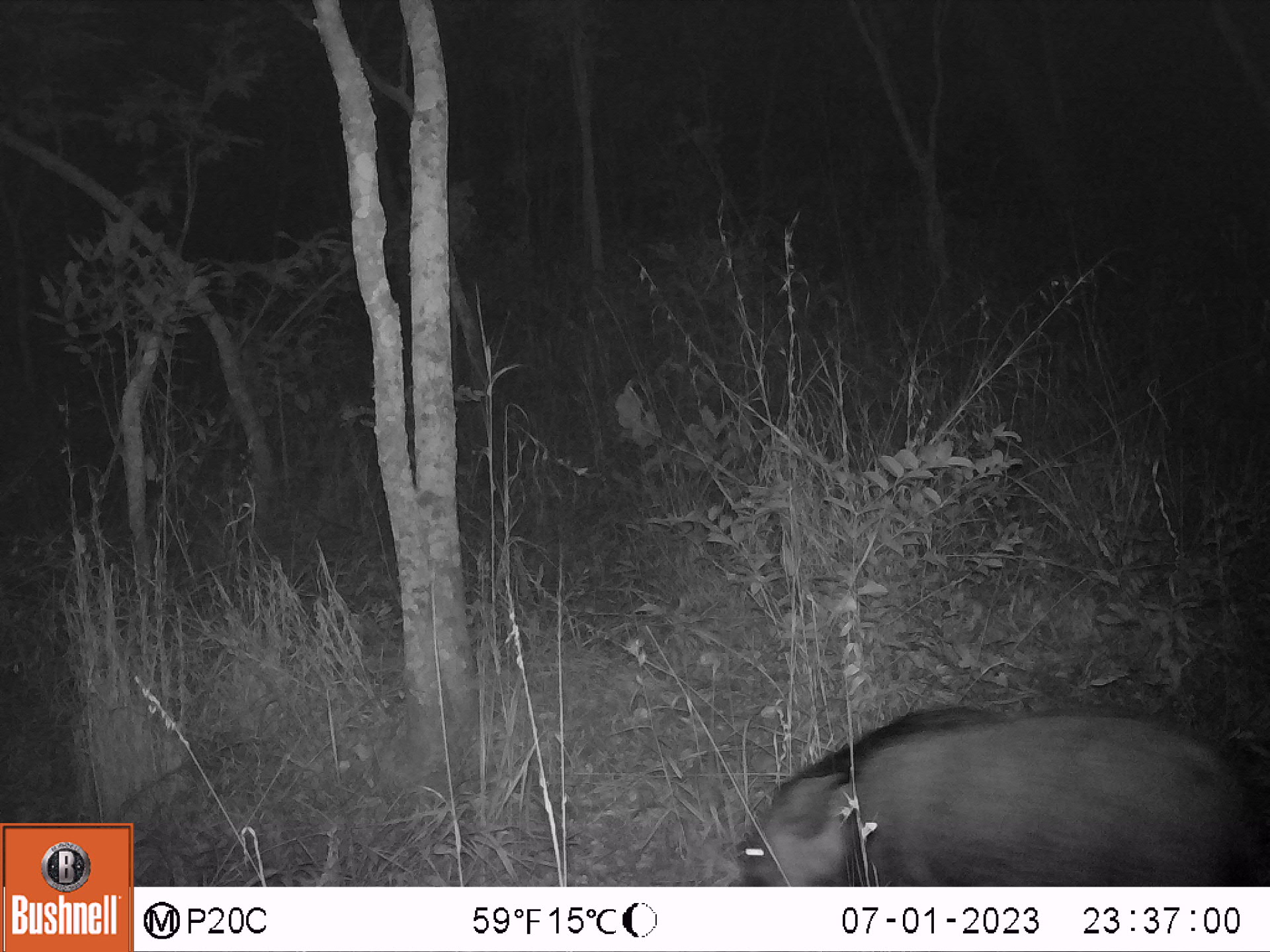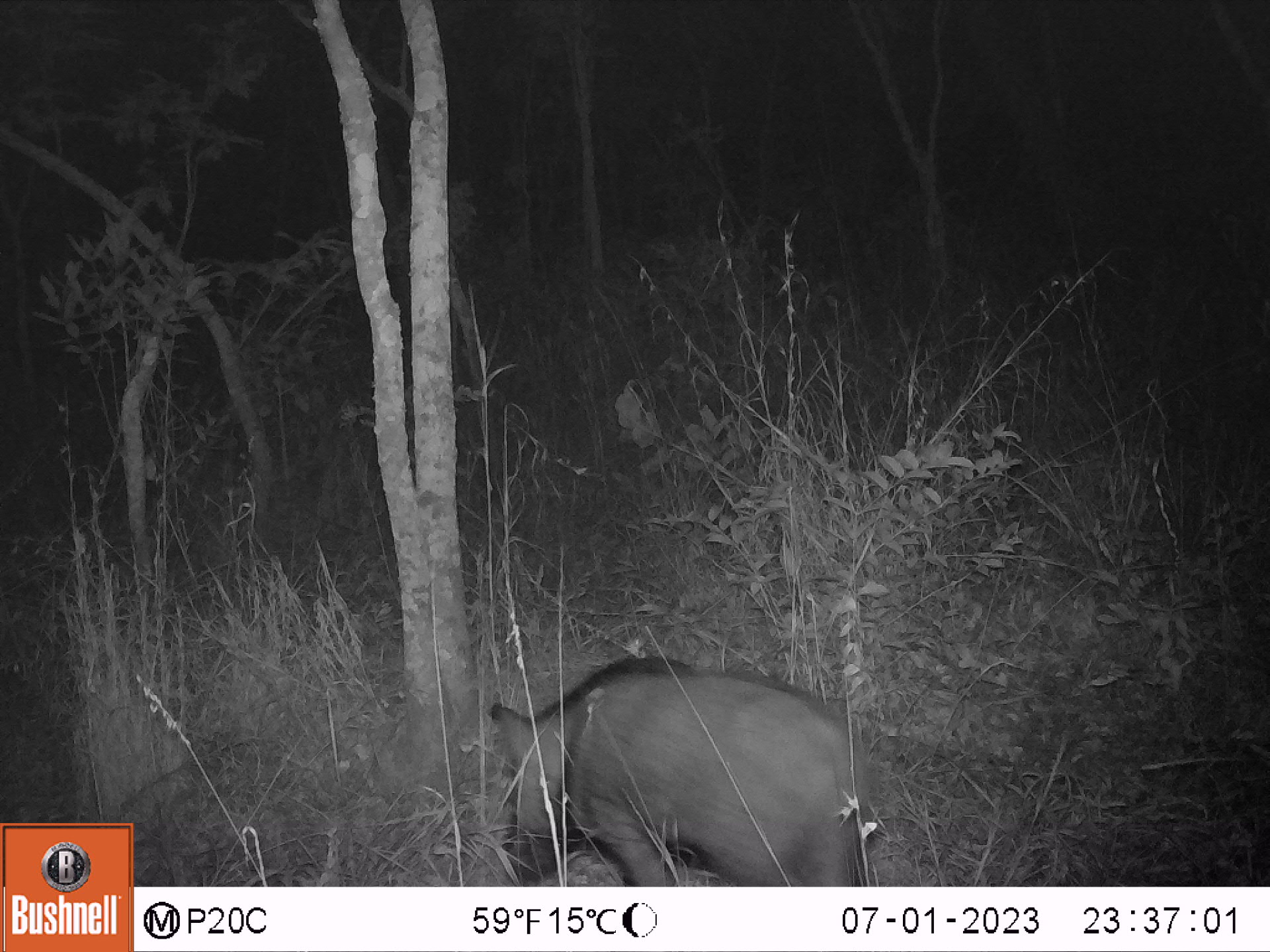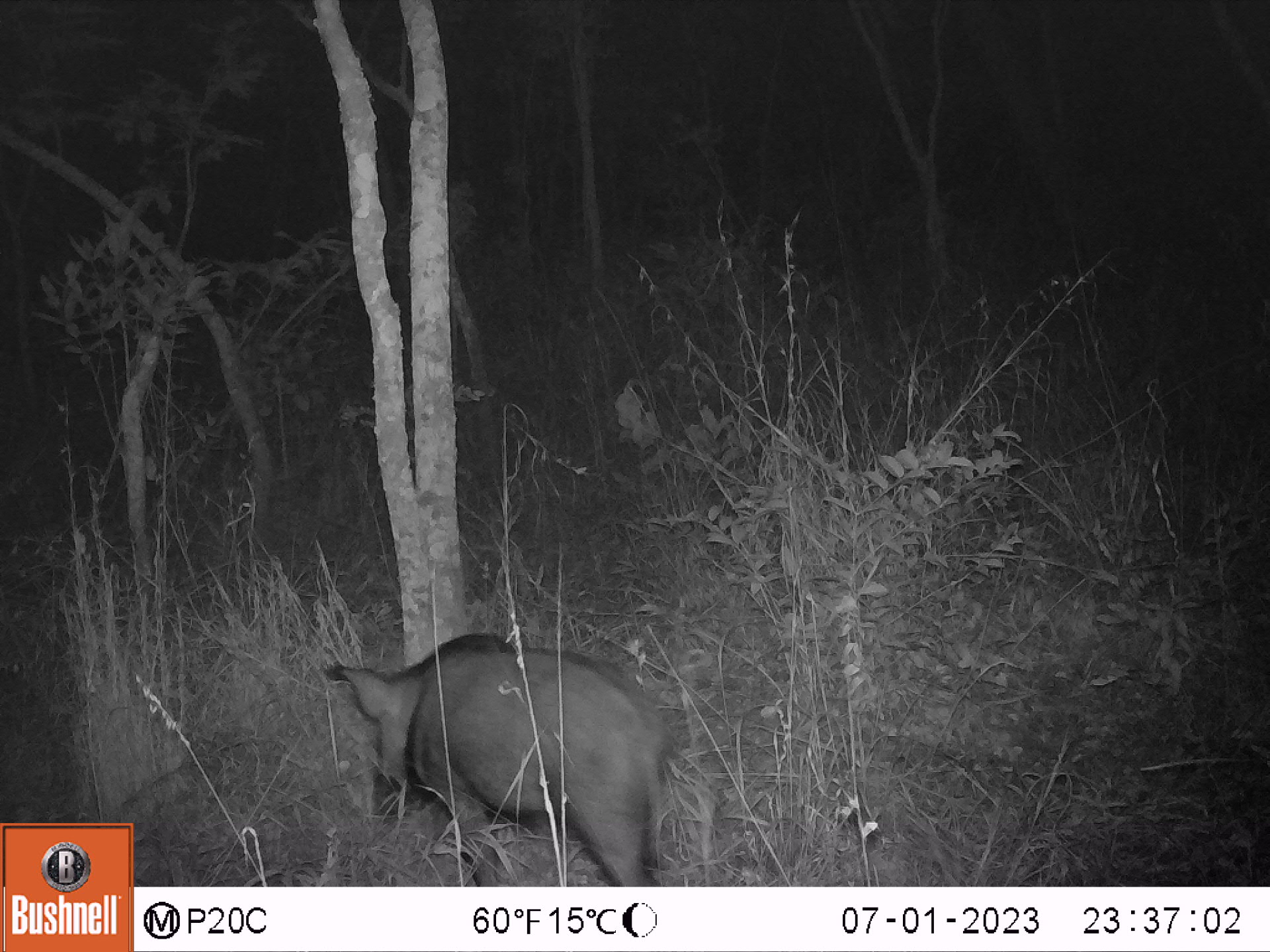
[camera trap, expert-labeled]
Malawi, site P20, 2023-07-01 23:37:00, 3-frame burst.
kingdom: Animalia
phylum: Chordata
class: Mammalia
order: Artiodactyla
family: Suidae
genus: Potamochoerus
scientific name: Potamochoerus larvatus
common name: bushpig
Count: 1.